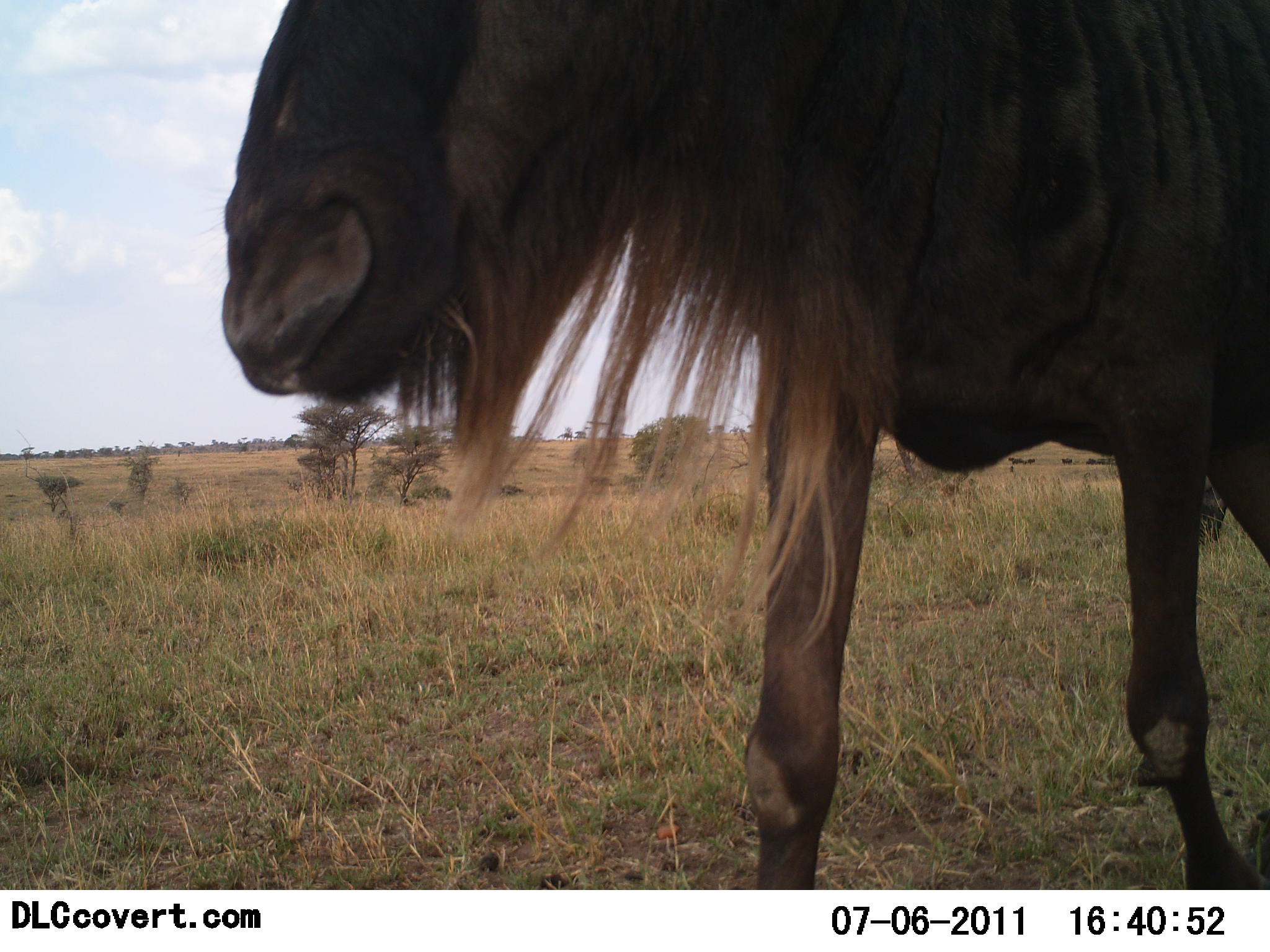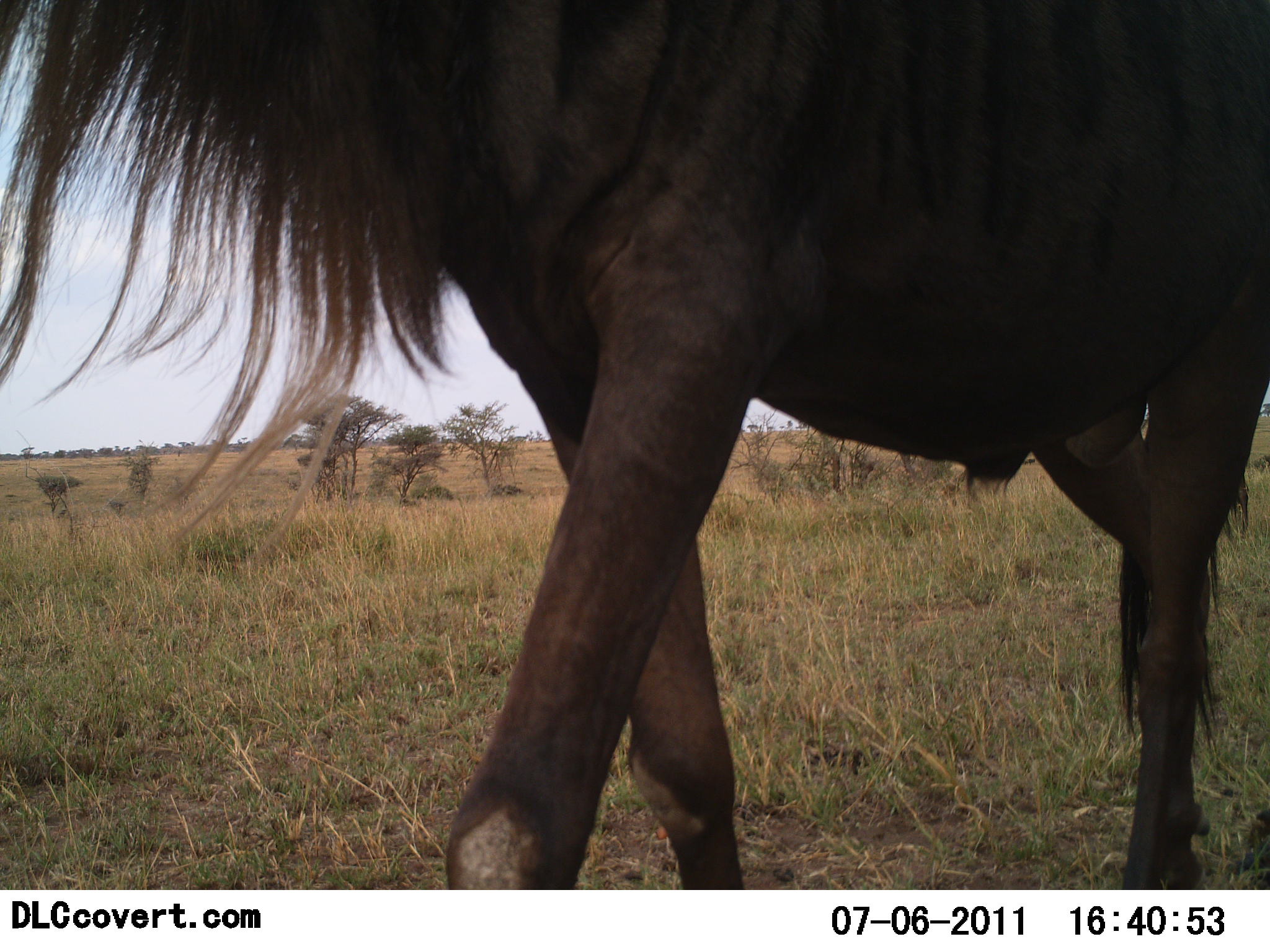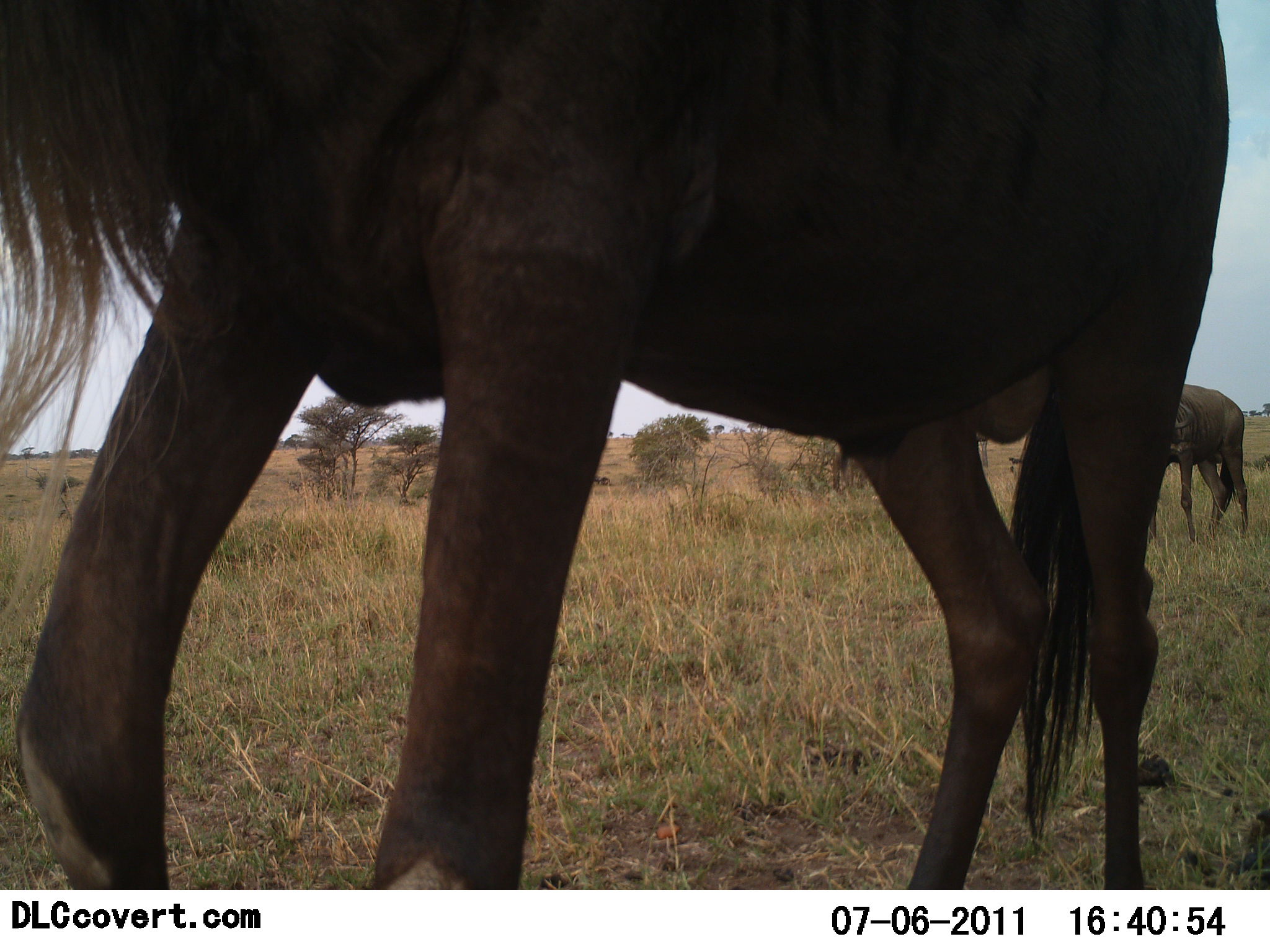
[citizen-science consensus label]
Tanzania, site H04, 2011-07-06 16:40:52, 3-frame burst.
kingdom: Animalia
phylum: Chordata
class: Mammalia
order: Artiodactyla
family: Bovidae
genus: Connochaetes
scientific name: Connochaetes taurinus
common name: blue wildebeest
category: wildebeest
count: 2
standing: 14%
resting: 0%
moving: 93%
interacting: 0%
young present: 0%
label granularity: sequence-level